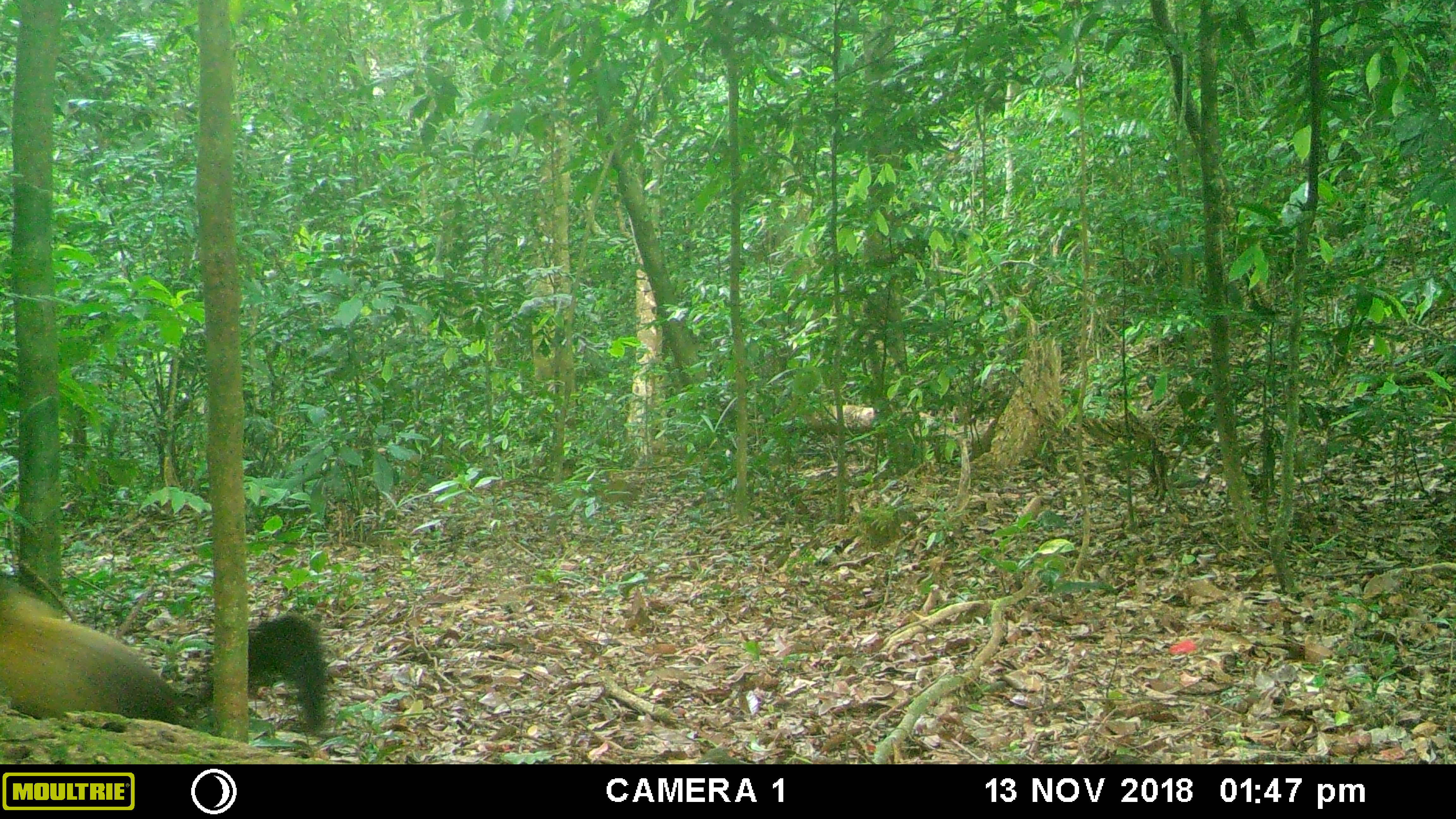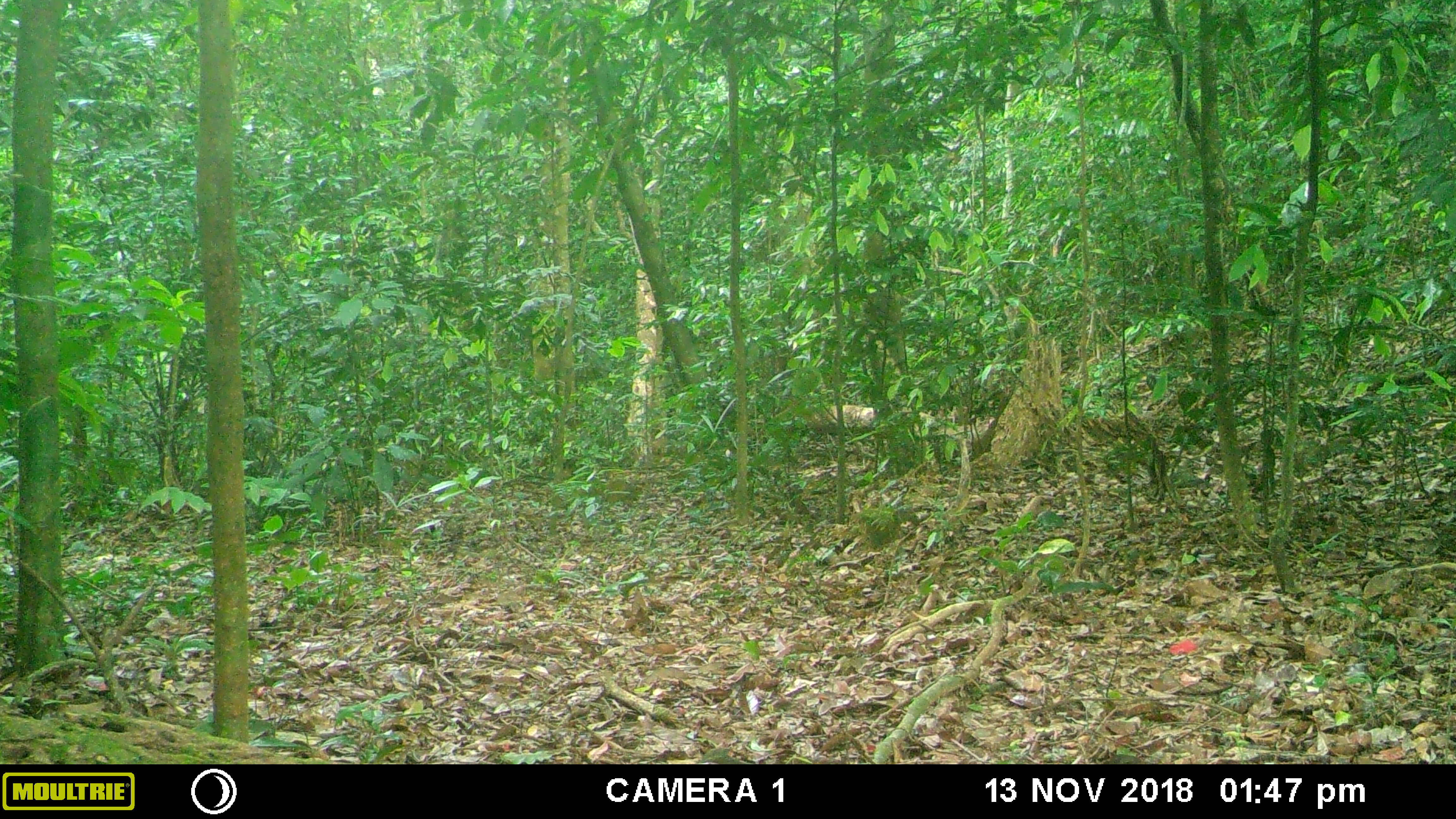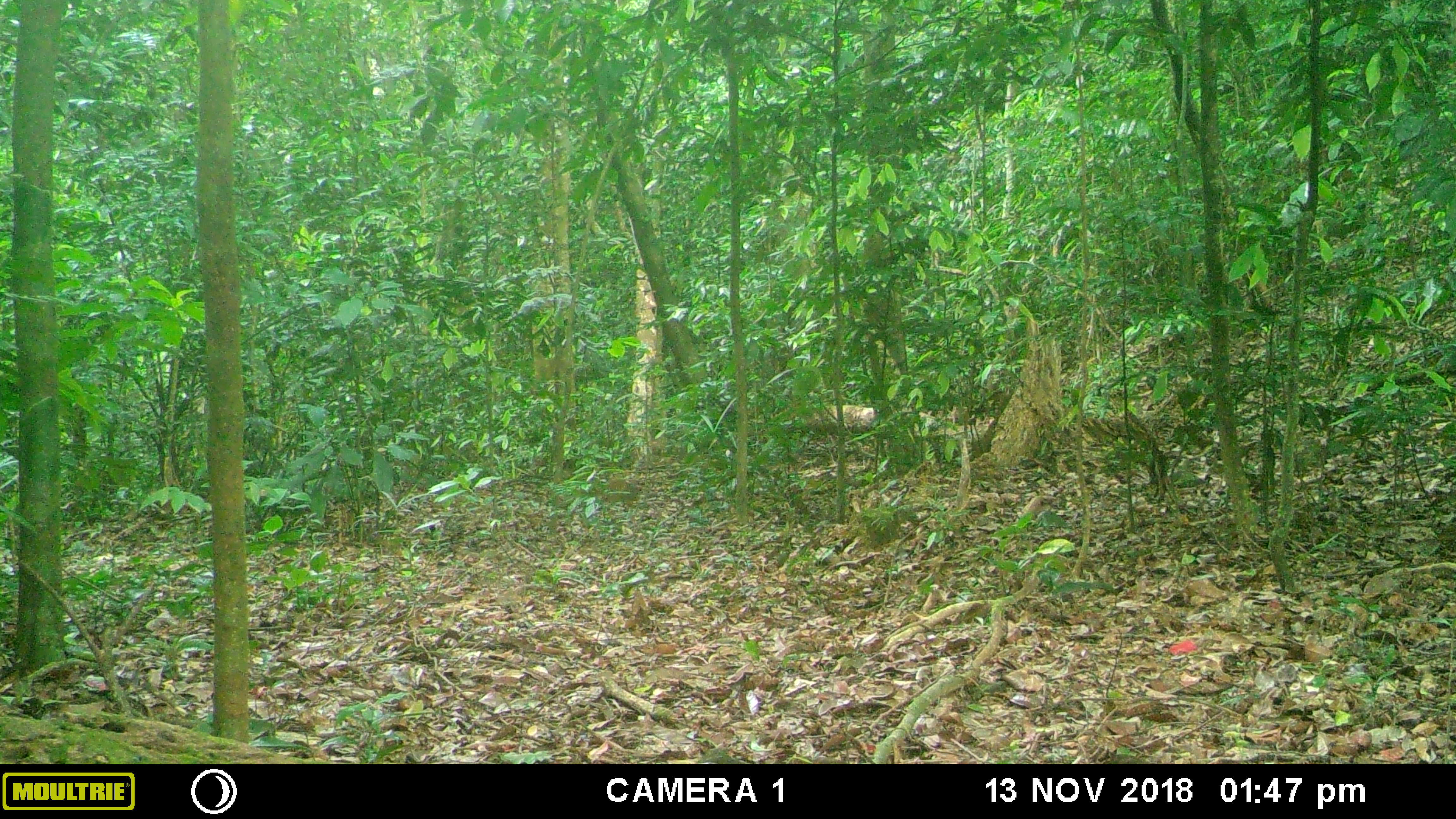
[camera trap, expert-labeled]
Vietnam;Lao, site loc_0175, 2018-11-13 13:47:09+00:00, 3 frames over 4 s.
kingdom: Animalia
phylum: Chordata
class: Mammalia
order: Carnivora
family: Mustelidae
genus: Martes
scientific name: Martes flavigula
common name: yellow-throated marten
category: yellow throated marten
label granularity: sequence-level